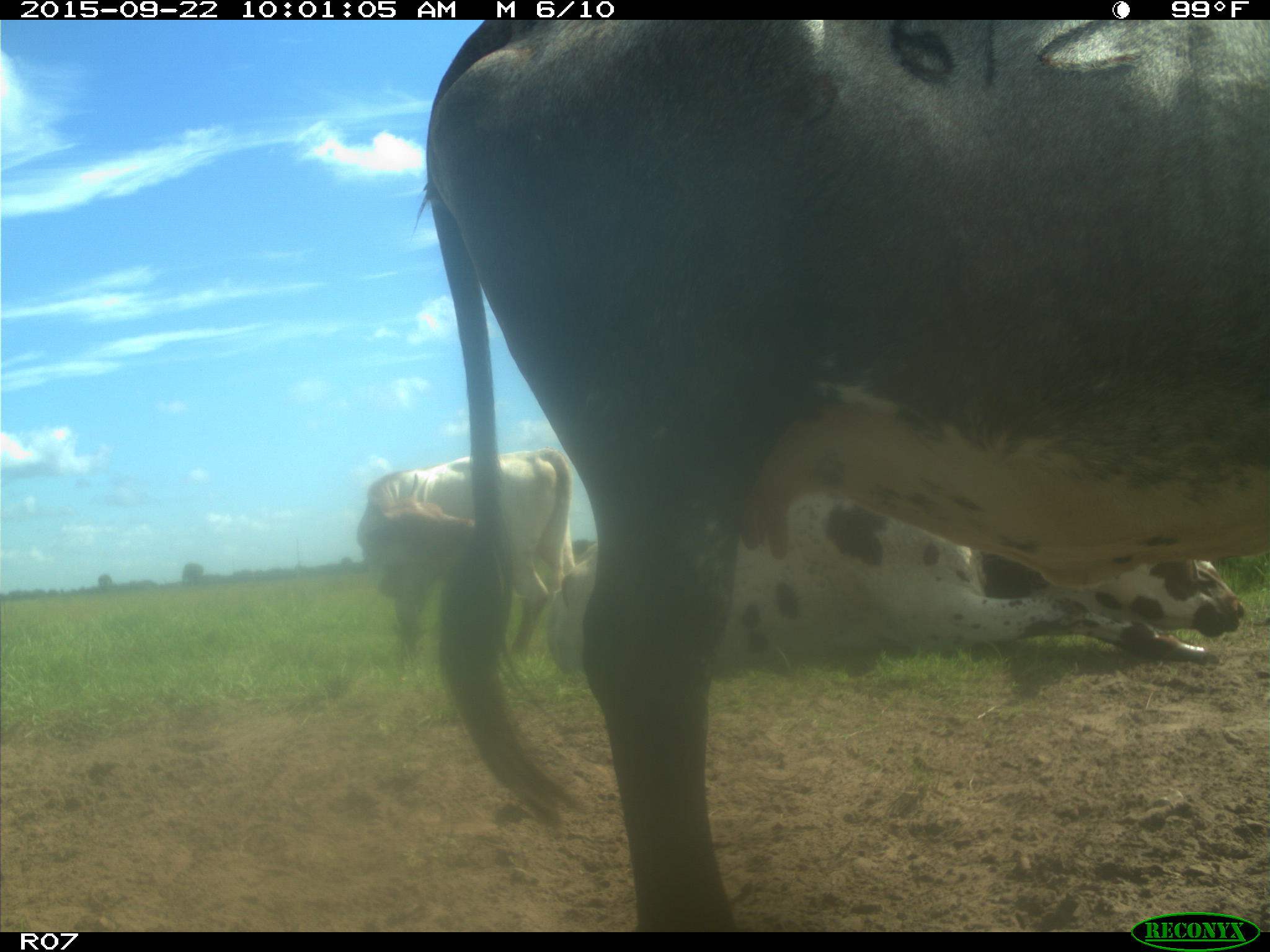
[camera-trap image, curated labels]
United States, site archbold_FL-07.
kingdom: Animalia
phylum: Chordata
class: Mammalia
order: Artiodactyla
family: Bovidae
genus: Bos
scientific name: Bos taurus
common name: domestic cow